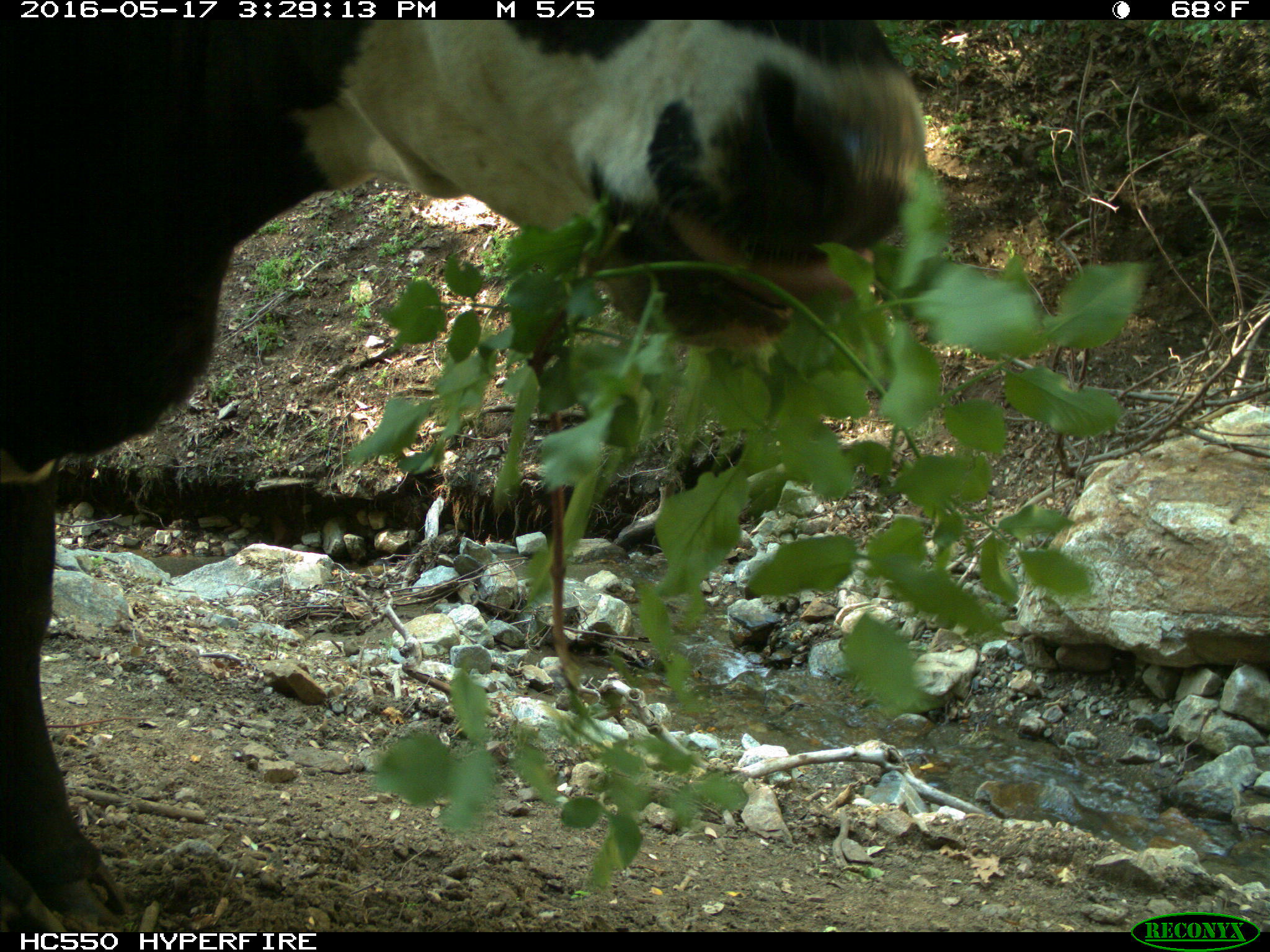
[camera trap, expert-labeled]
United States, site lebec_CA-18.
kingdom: Animalia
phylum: Chordata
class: Mammalia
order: Artiodactyla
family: Bovidae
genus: Bos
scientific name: Bos taurus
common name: domestic cow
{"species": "Bos taurus (domestic cow)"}